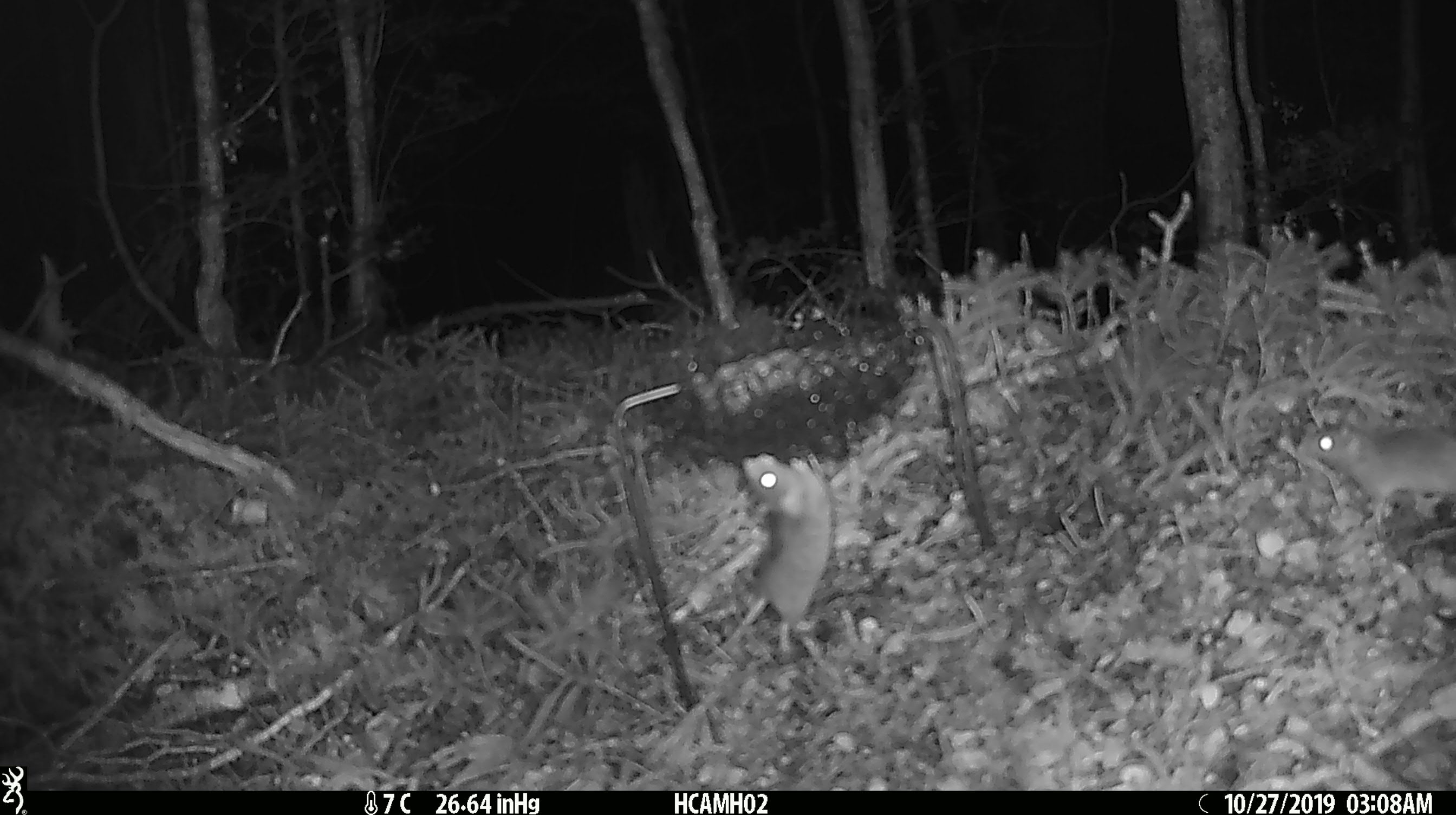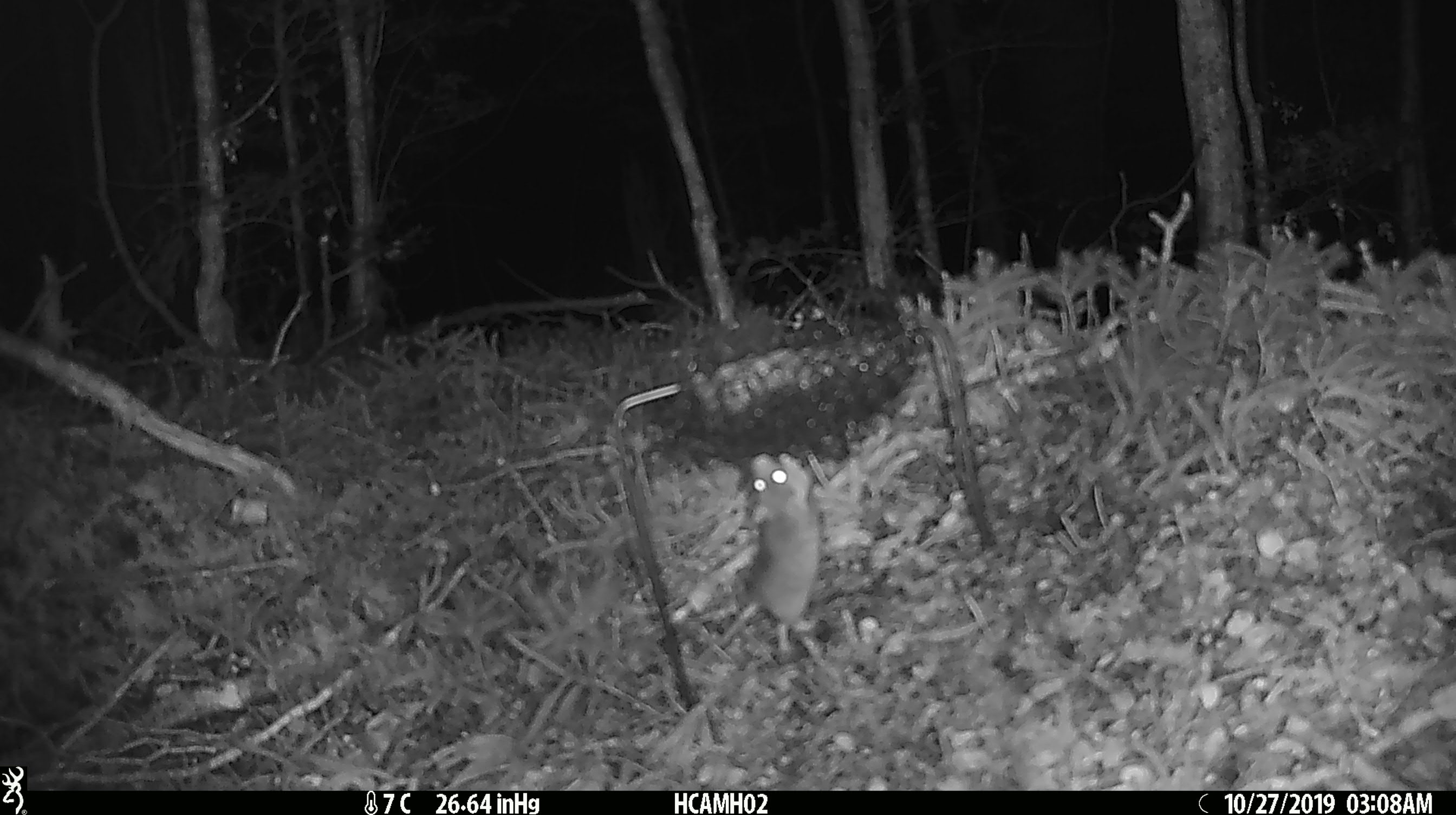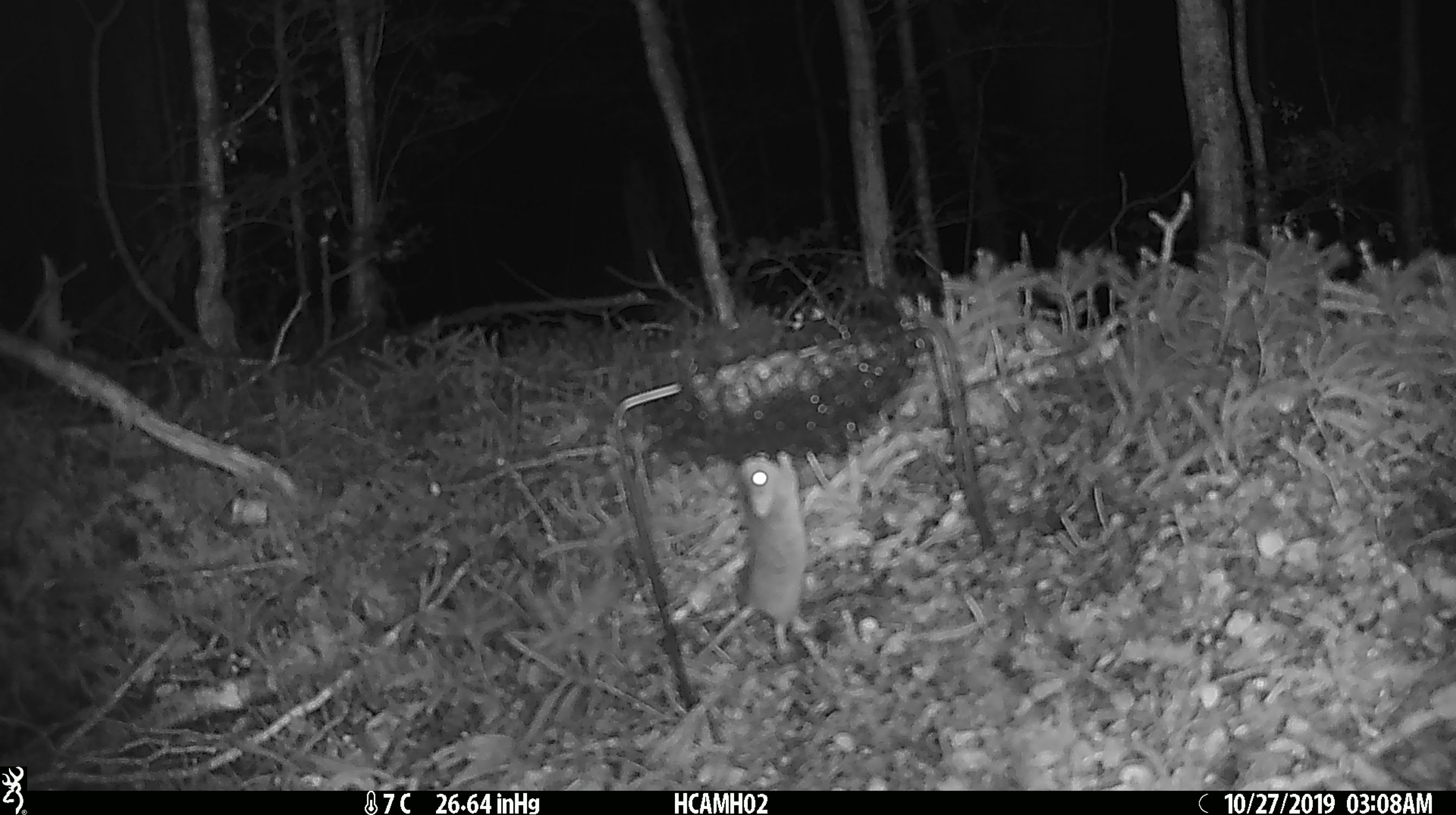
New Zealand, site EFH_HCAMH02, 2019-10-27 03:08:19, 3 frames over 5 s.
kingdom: Animalia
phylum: Chordata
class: Mammalia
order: Rodentia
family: Muridae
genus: Mus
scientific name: Mus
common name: mouse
Mouse (Mus).